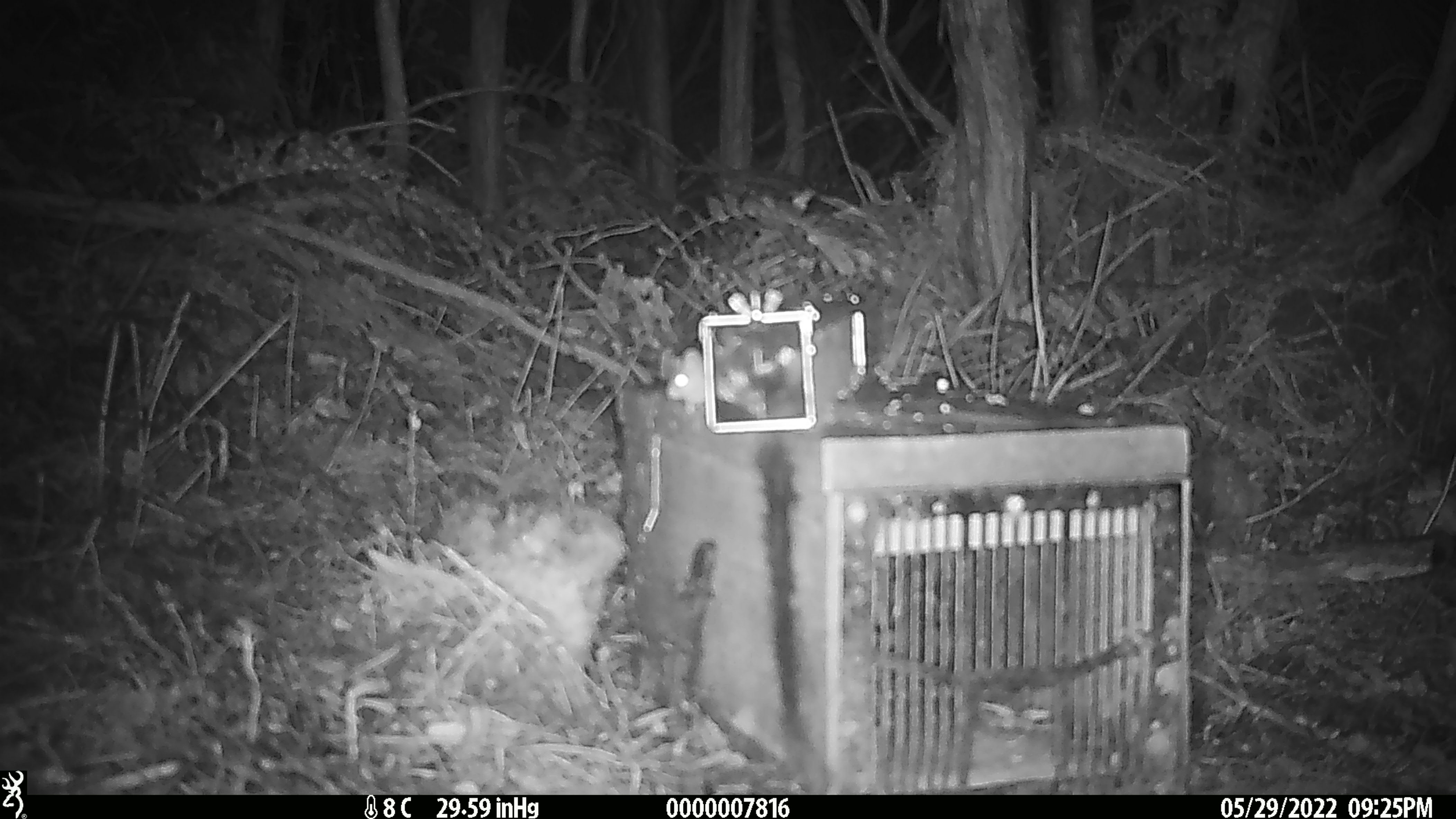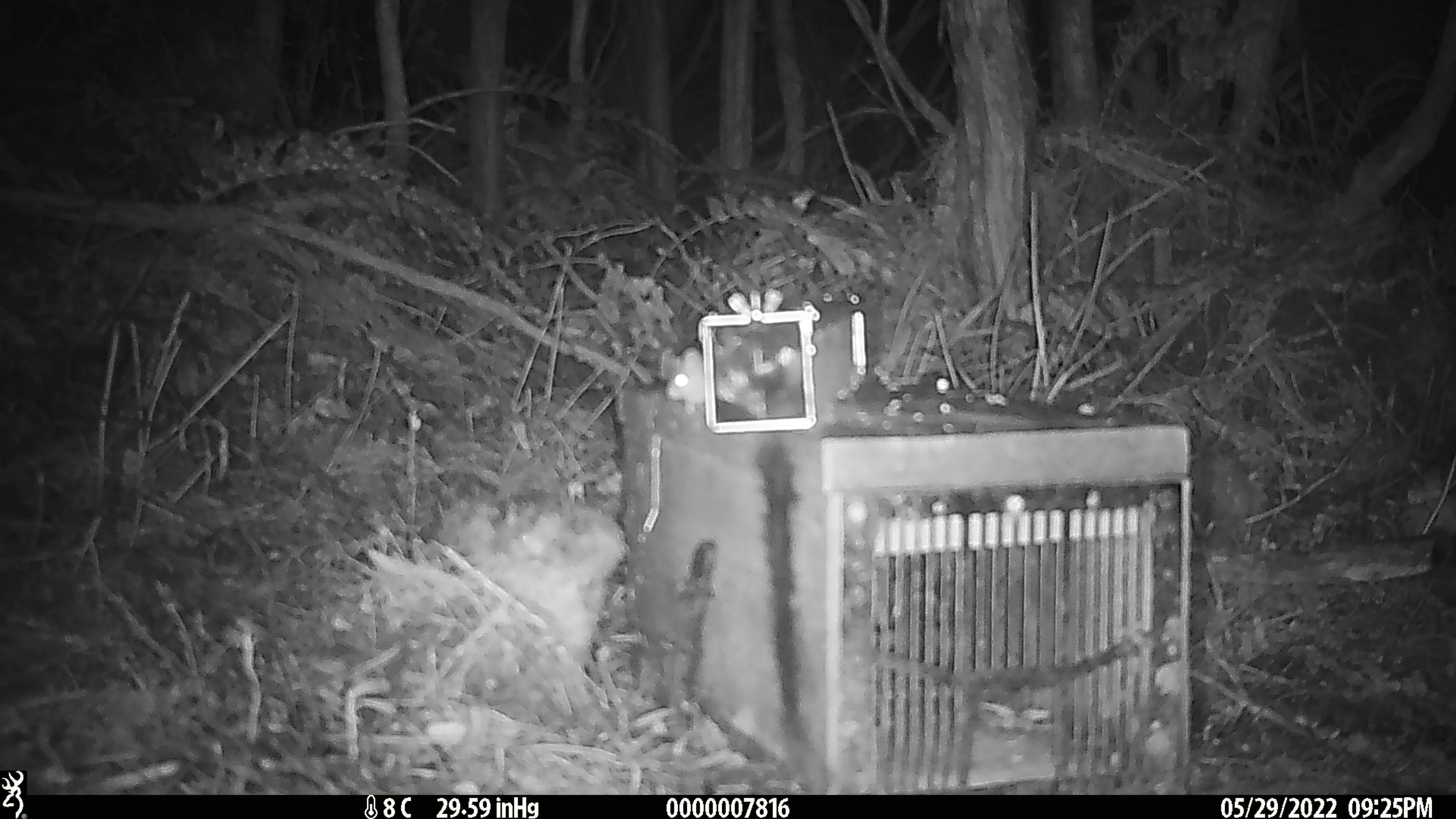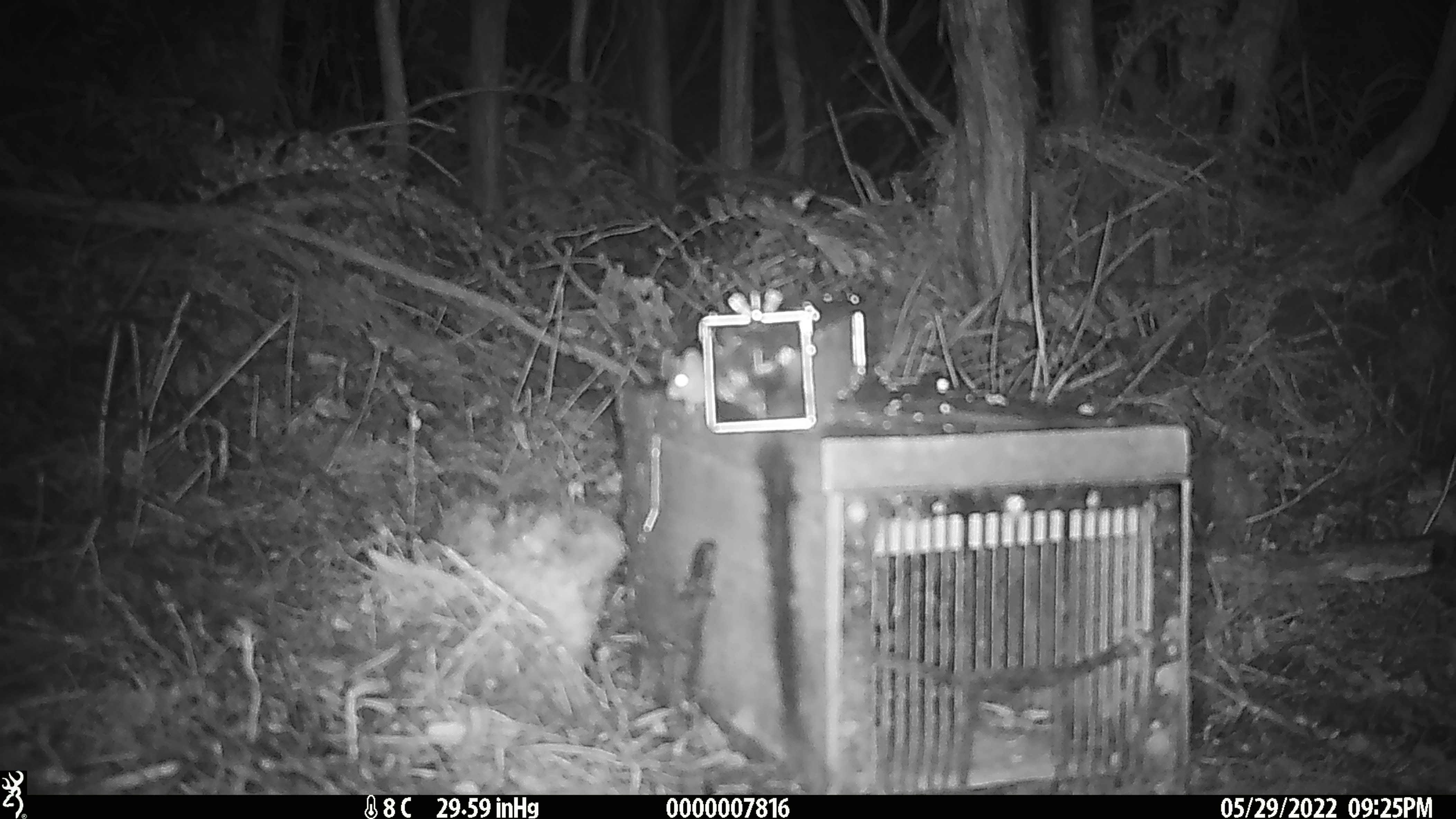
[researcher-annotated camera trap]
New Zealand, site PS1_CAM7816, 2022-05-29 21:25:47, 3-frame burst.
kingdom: Animalia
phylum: Chordata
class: Mammalia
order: Rodentia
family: Muridae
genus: Mus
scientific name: Mus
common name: mouse